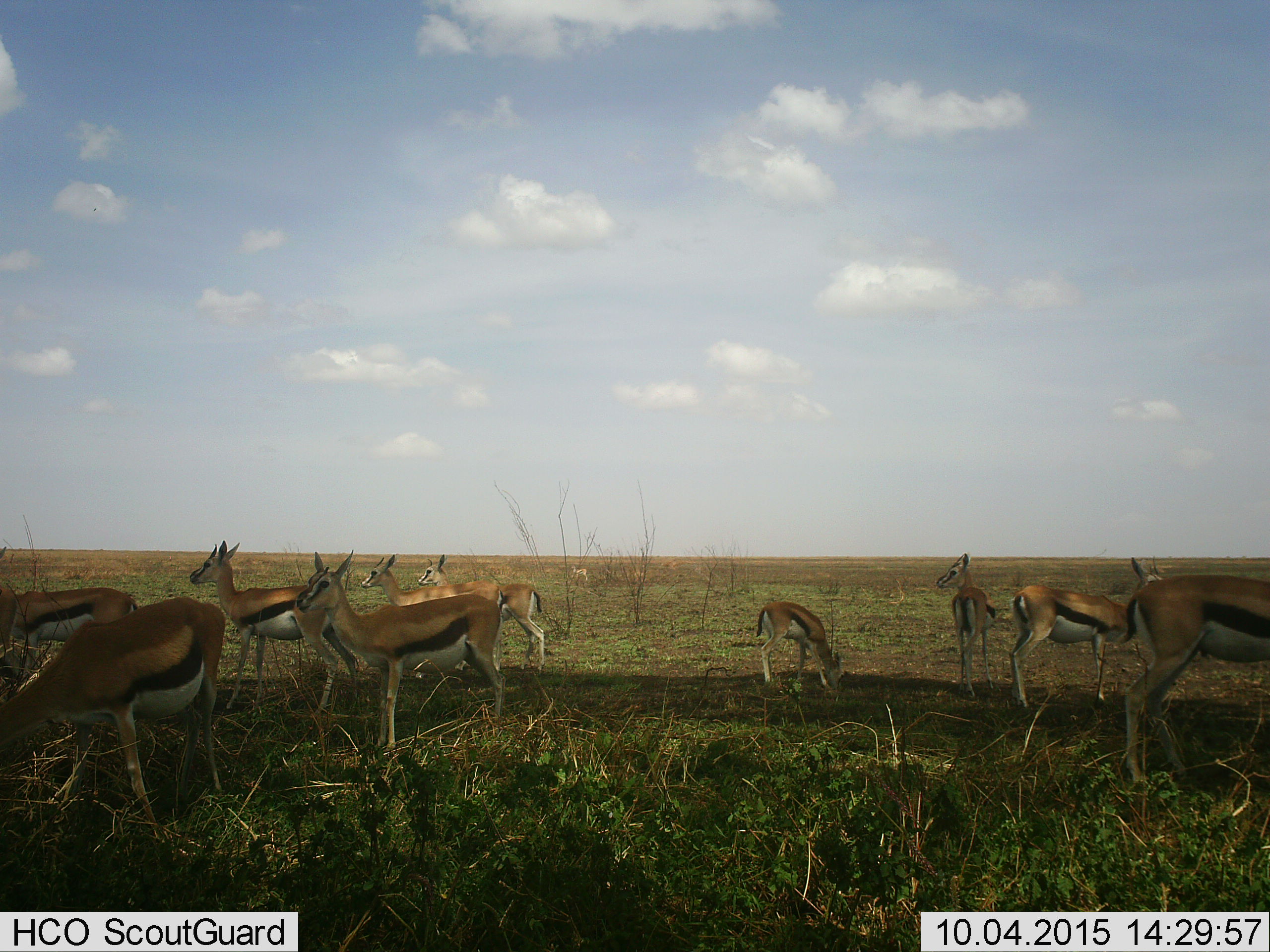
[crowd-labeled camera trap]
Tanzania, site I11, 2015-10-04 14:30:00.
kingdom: Animalia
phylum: Chordata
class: Mammalia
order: Artiodactyla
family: Bovidae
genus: Eudorcas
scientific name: Eudorcas thomsonii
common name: thomson's gazelle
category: gazellethomsons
Gazellethomsons (thomson's gazelle) (Eudorcas thomsonii), count 11-50. Behavior (volunteer vote fractions): standing 89%, resting 11%, moving 22%, interacting 0%. Young present (vote fraction): 22%. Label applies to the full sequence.